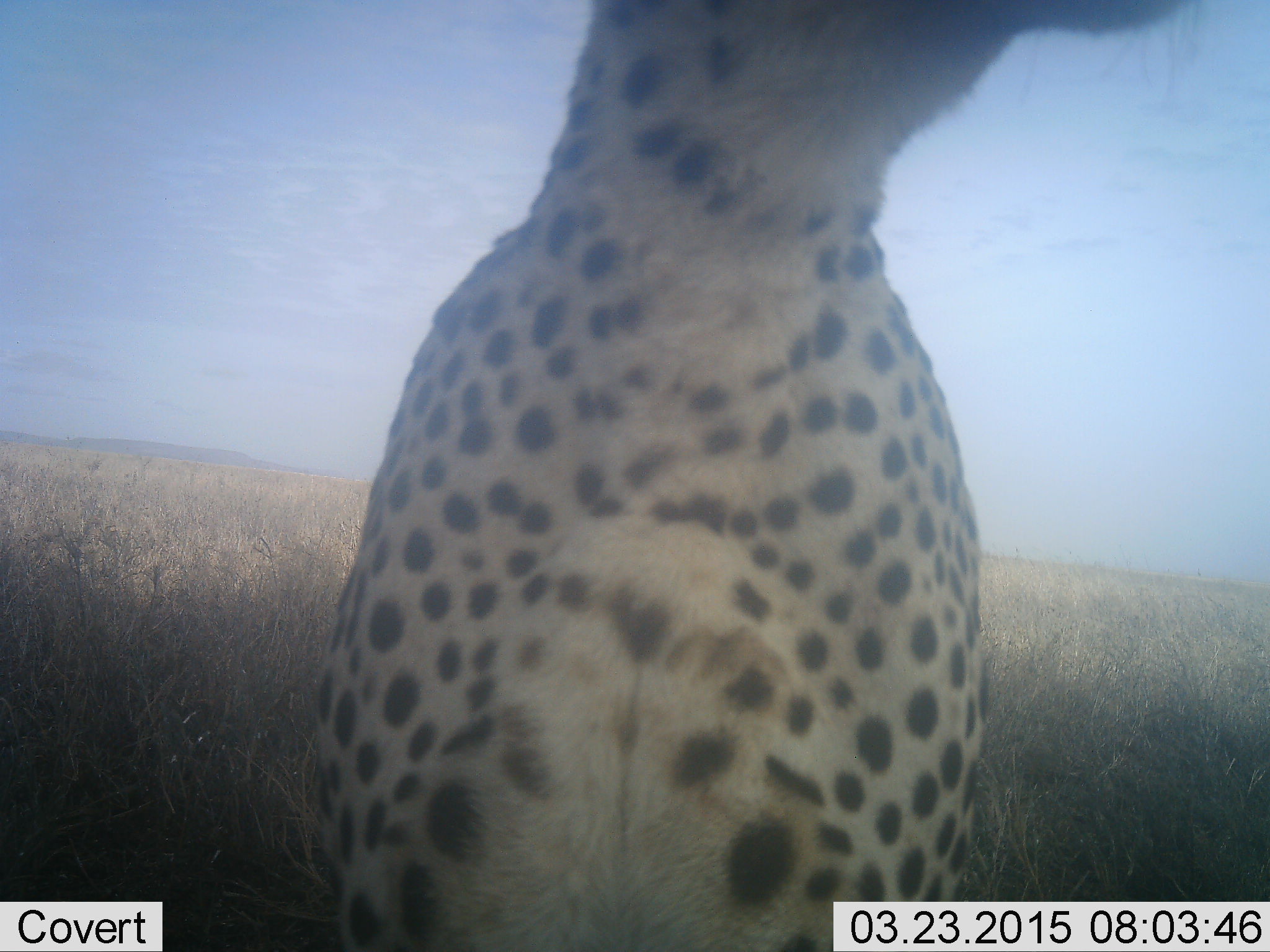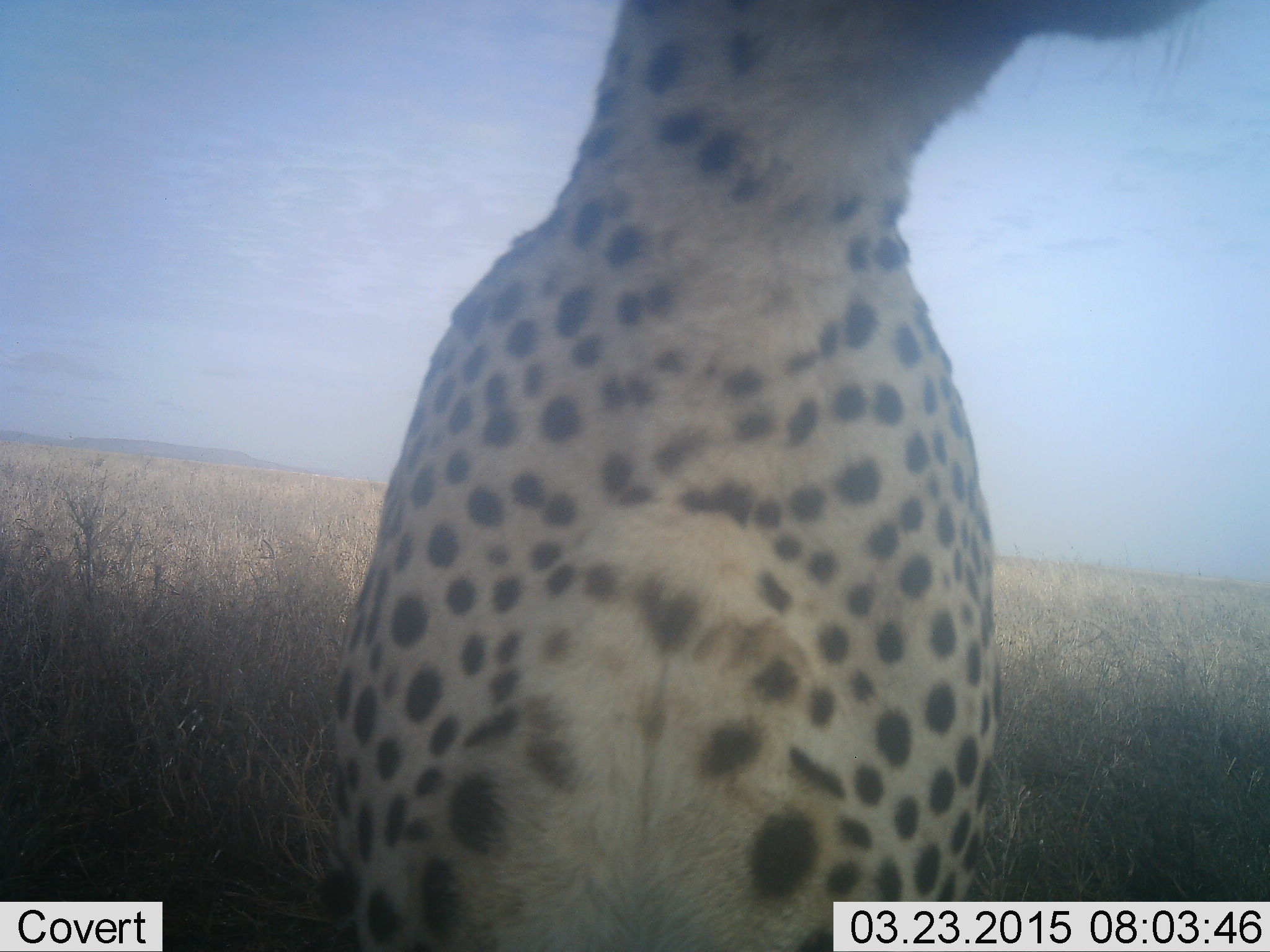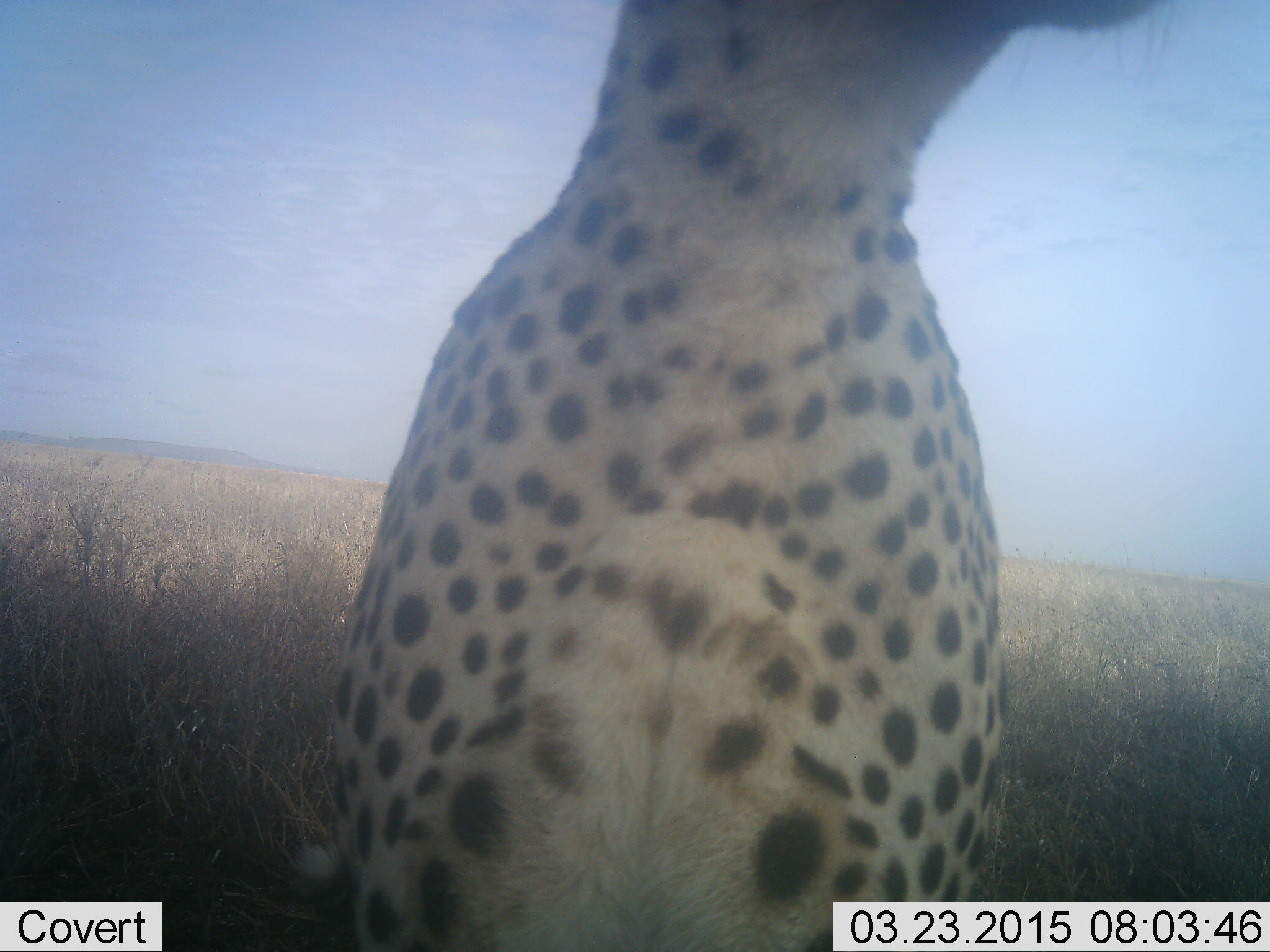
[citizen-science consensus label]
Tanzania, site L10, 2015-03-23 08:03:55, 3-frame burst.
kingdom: Animalia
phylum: Chordata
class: Mammalia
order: Carnivora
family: Felidae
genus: Acinonyx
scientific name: Acinonyx jubatus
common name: cheetah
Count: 1.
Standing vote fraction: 80%.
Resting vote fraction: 20%.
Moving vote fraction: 0%.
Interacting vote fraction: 0%.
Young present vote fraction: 0%.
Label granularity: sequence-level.